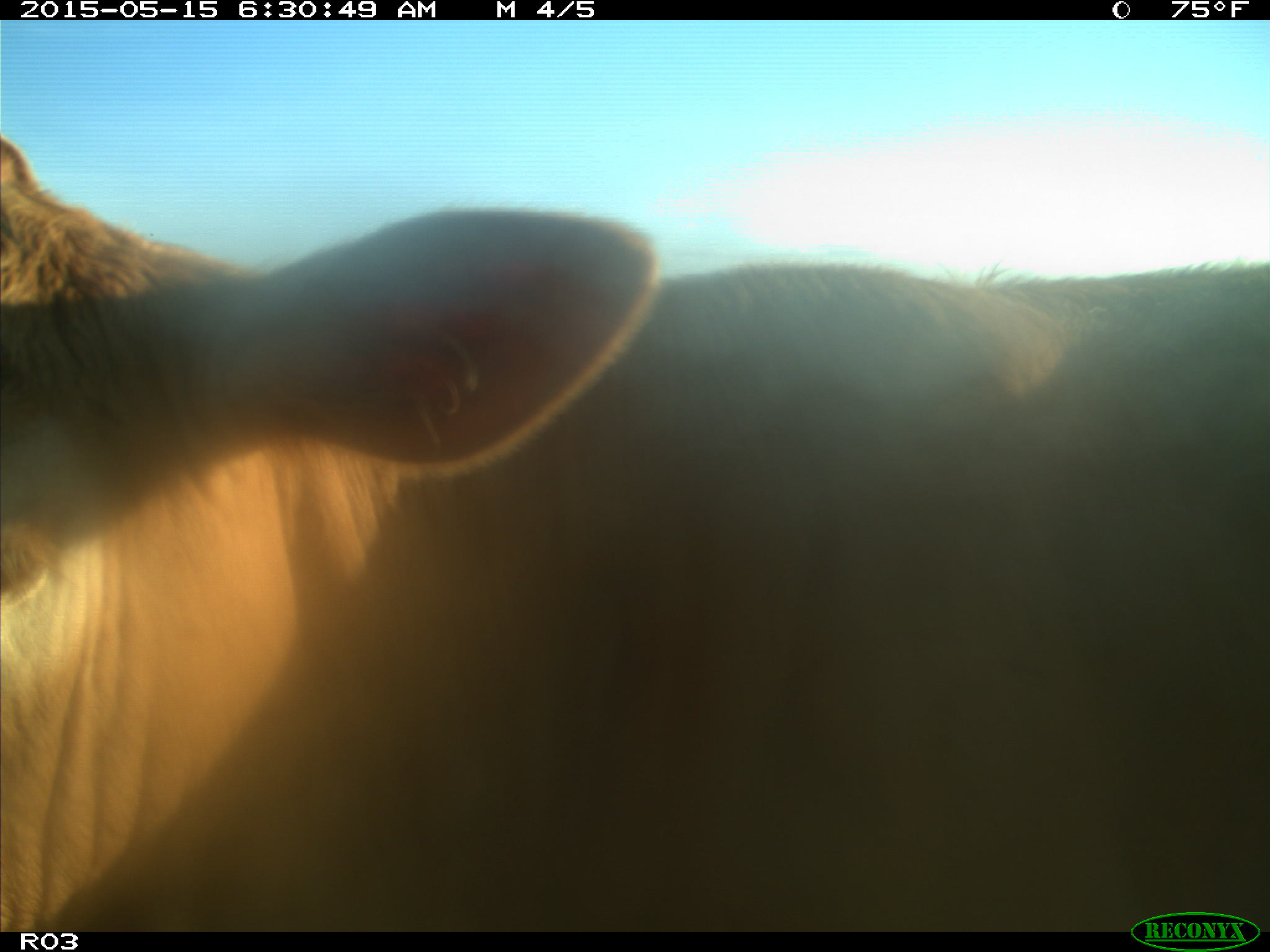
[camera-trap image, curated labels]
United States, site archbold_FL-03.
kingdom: Animalia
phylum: Chordata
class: Mammalia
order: Artiodactyla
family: Bovidae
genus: Bos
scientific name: Bos taurus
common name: domestic cow